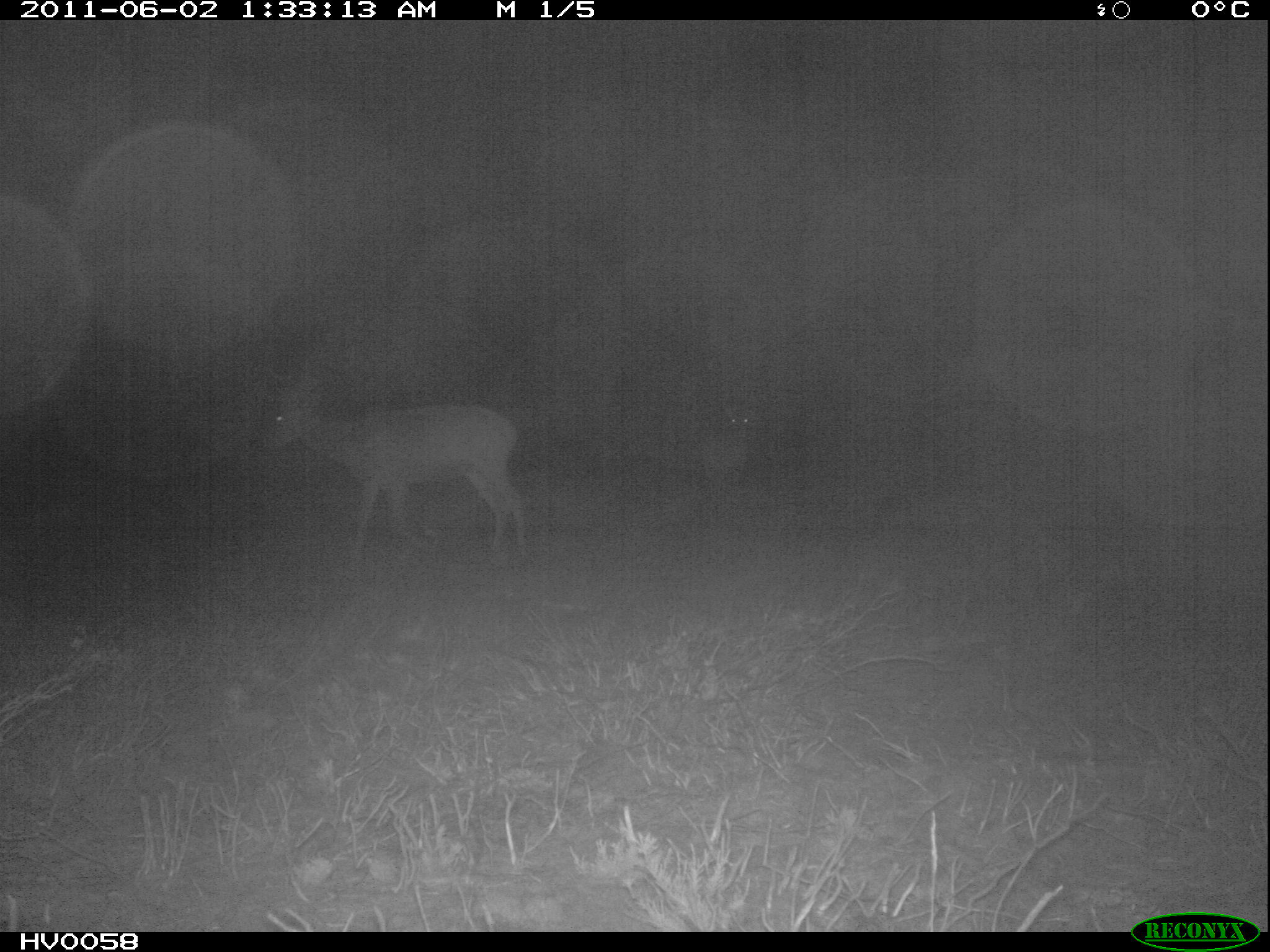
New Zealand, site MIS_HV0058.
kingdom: Animalia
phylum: Chordata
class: Mammalia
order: Artiodactyla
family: Cervidae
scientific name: Cervidae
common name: deer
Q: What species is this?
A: Deer (Cervidae).